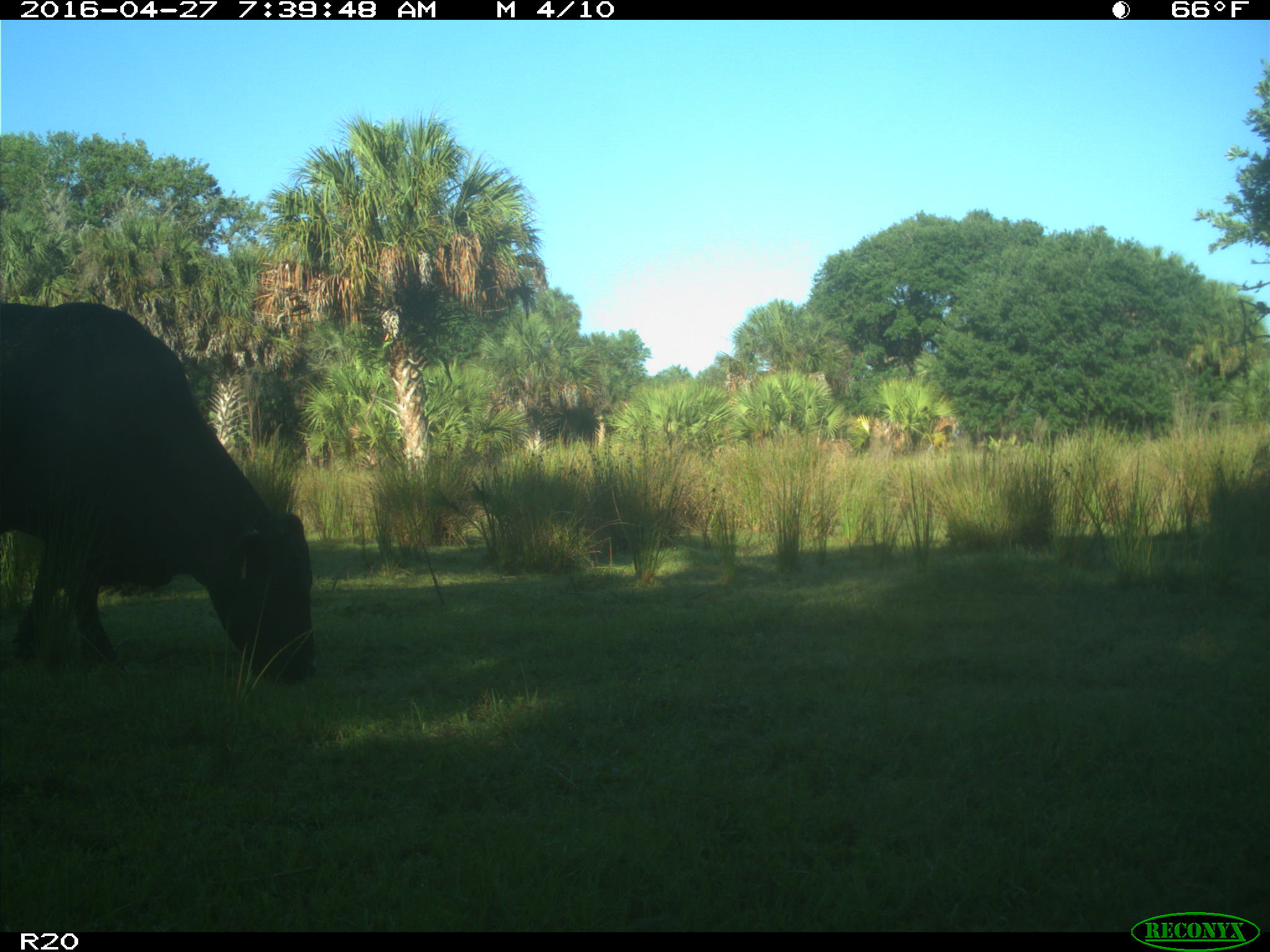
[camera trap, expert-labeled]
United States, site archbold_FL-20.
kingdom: Animalia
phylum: Chordata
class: Mammalia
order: Artiodactyla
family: Bovidae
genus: Bos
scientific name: Bos taurus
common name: domestic cow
Bos taurus (domestic cow).